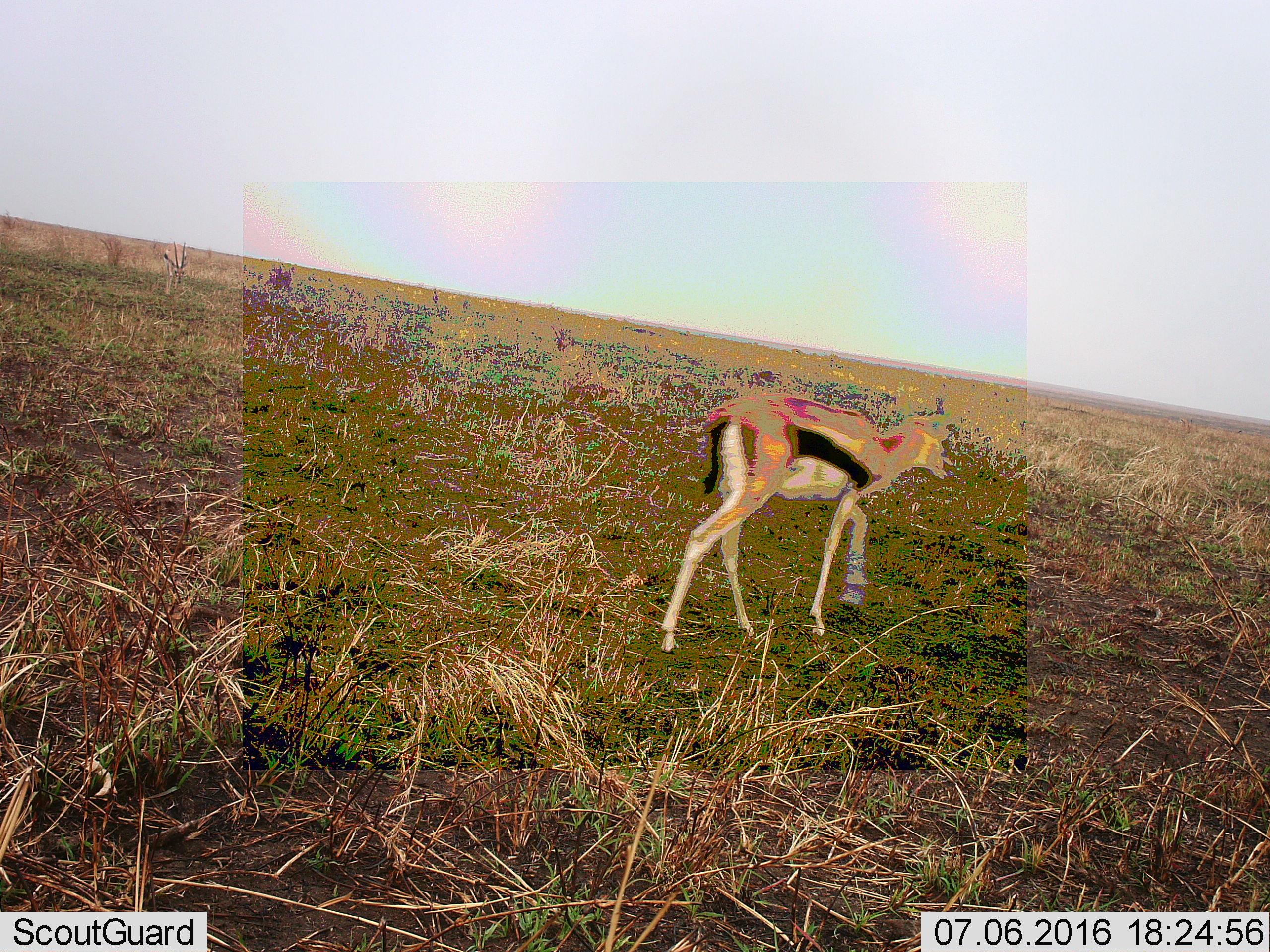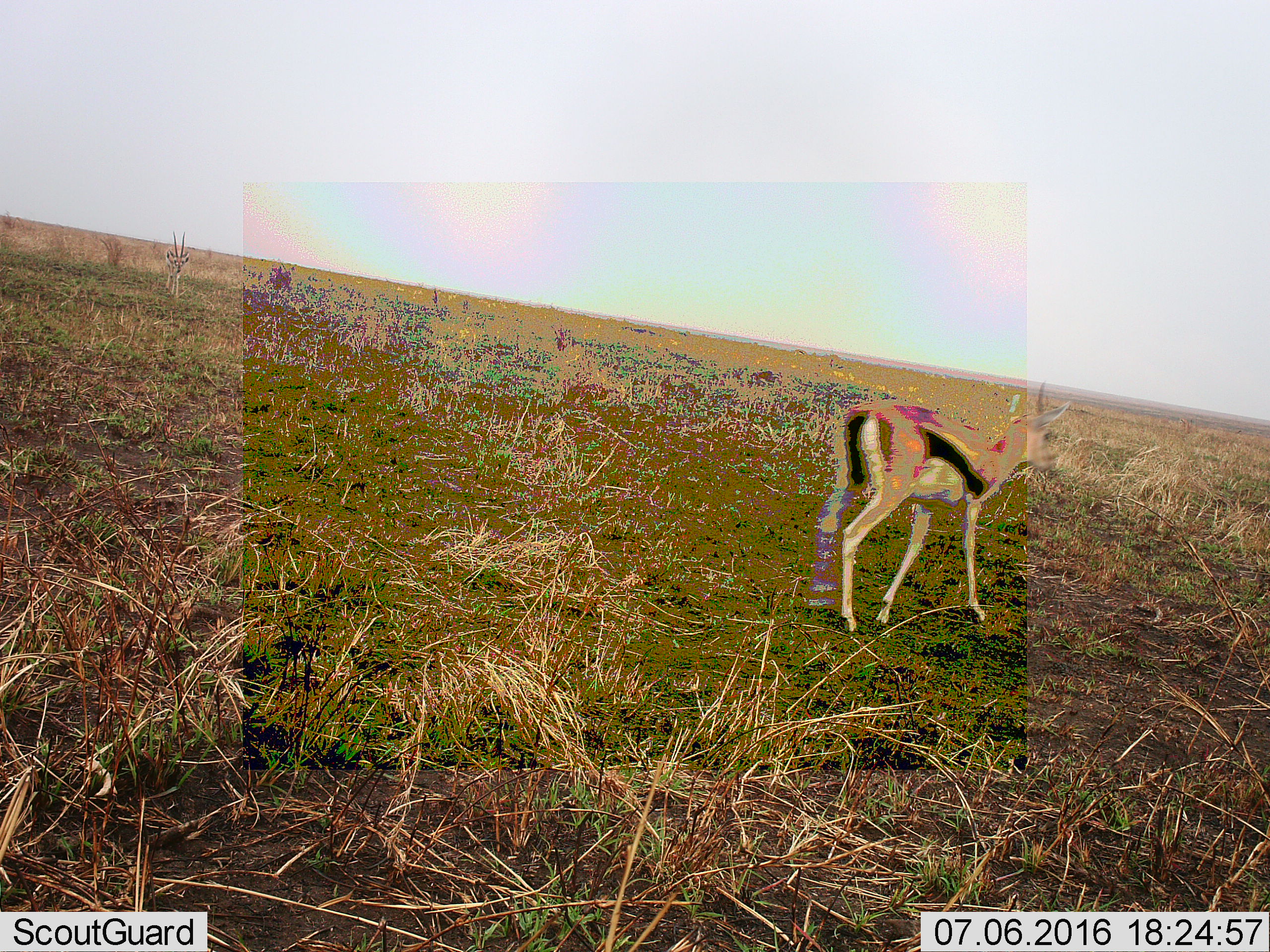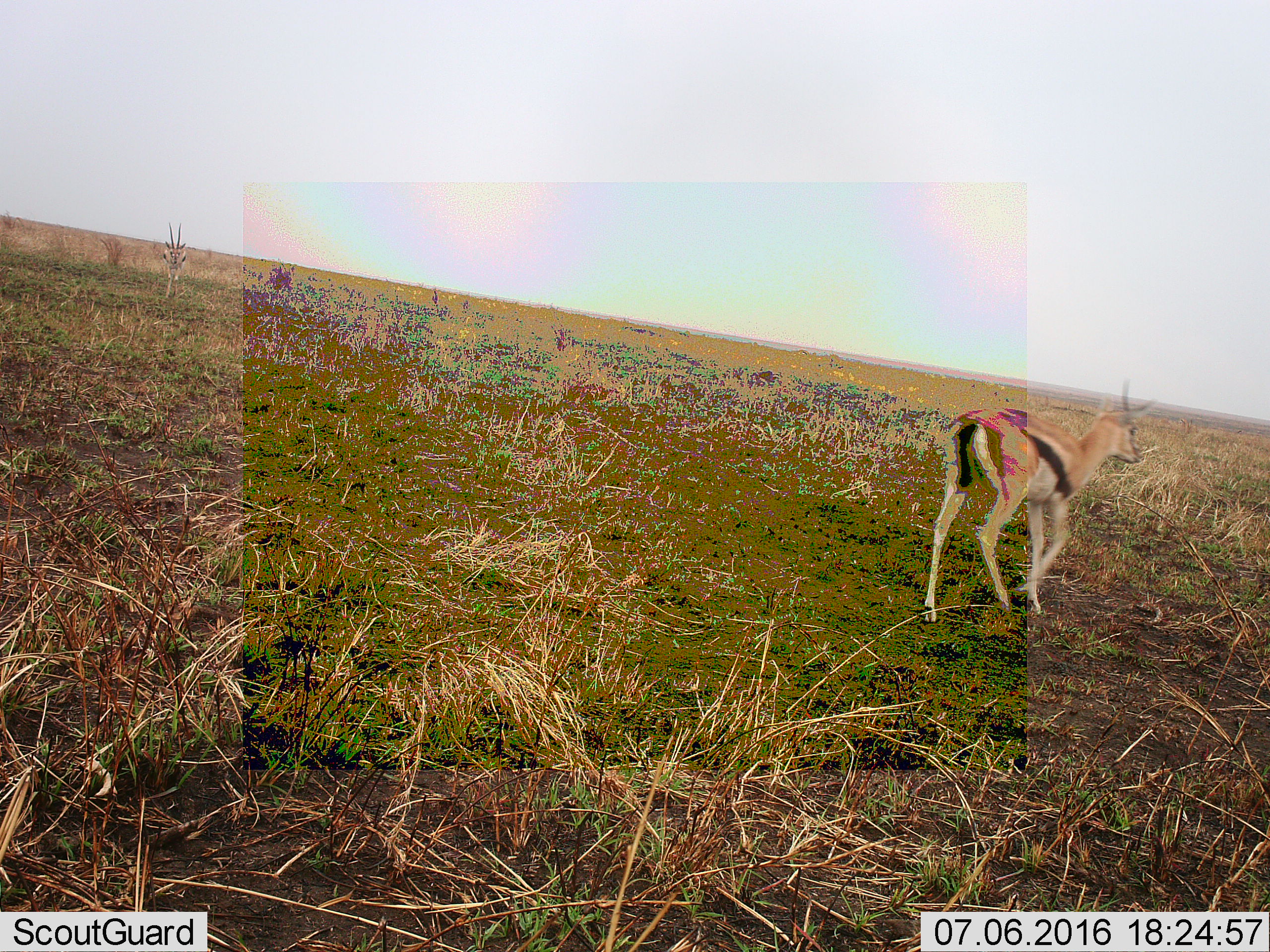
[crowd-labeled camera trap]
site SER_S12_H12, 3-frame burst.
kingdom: Animalia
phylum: Chordata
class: Mammalia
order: Artiodactyla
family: Bovidae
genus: Eudorcas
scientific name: Eudorcas thomsonii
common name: thomson's gazelle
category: gazellethomsons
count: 1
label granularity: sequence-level